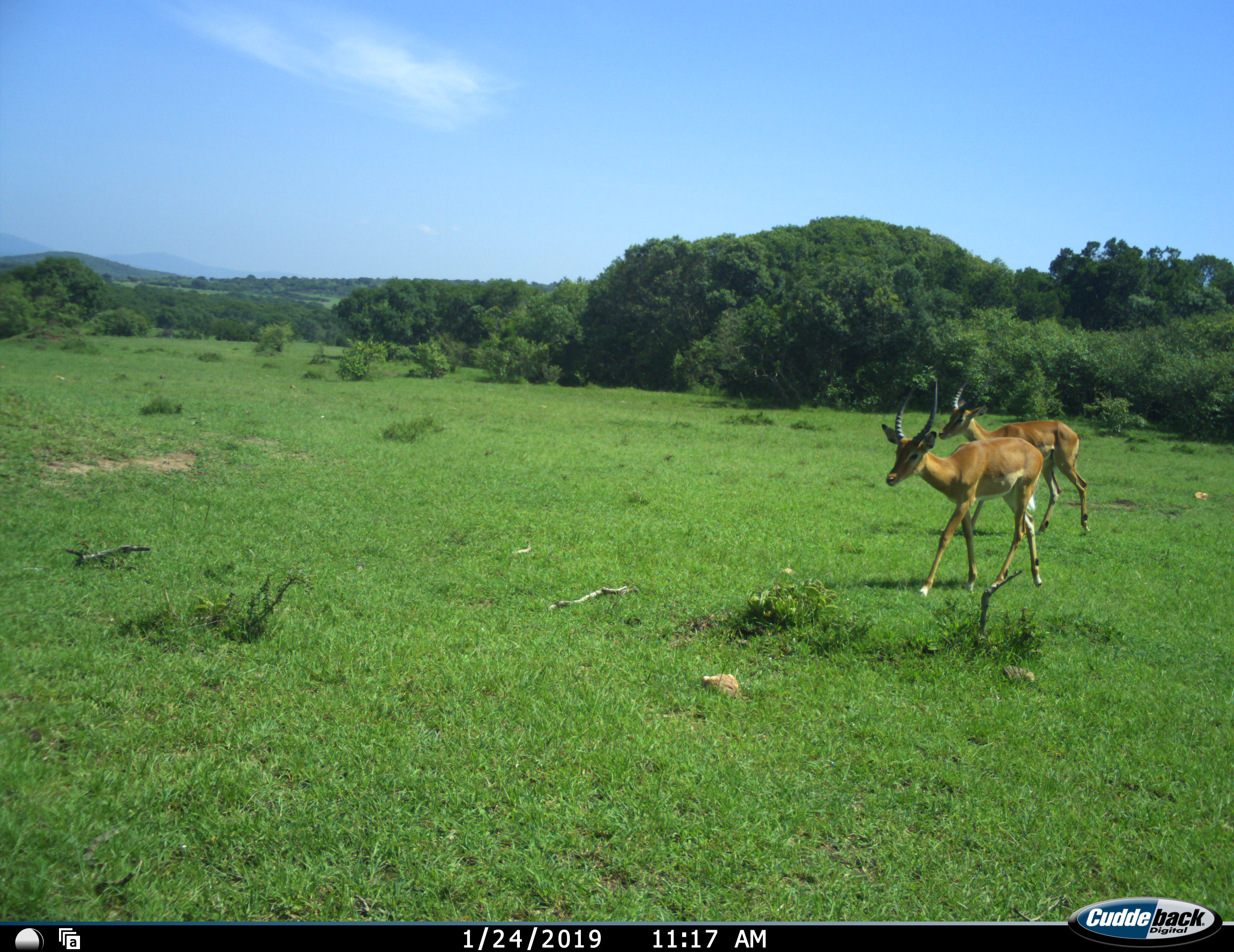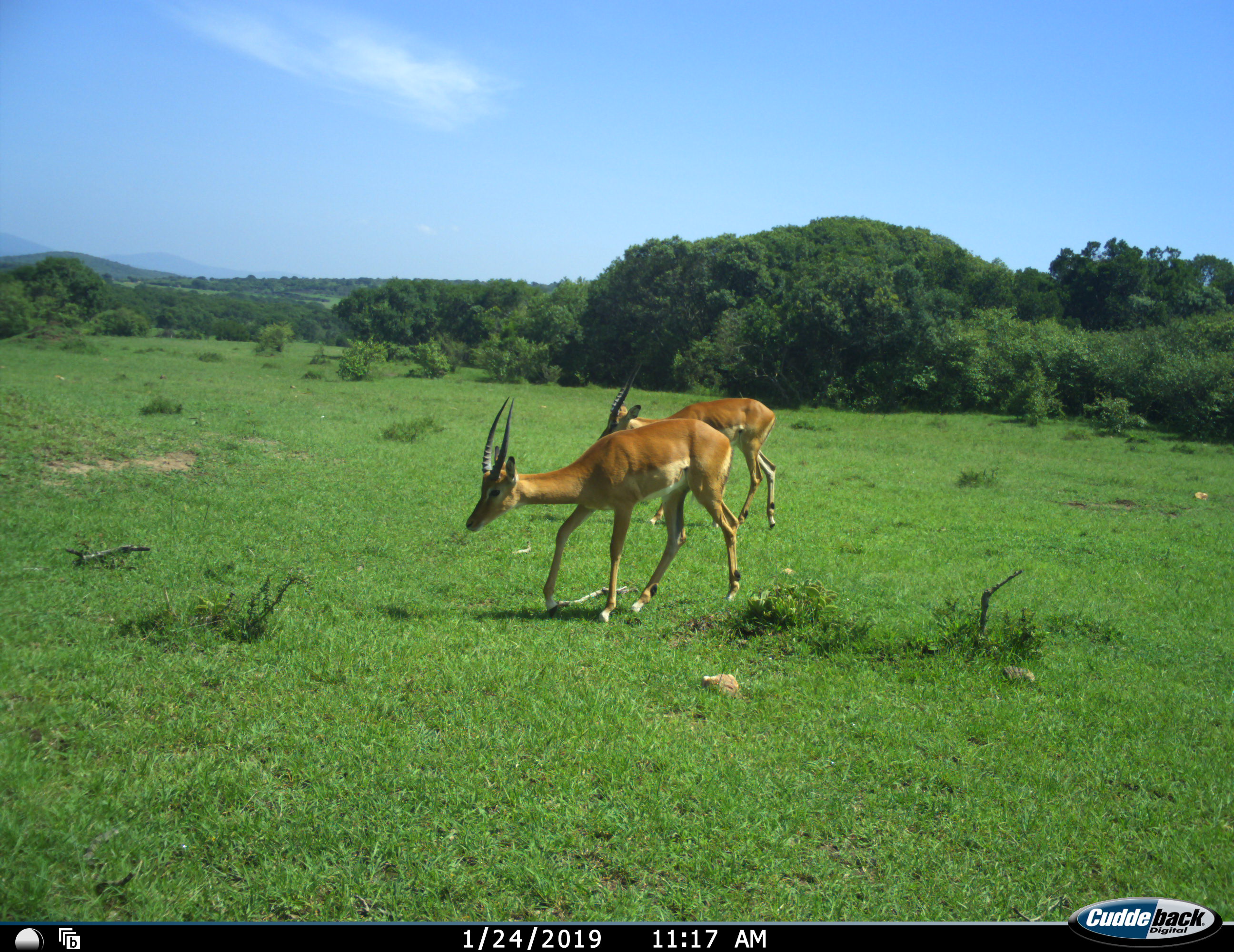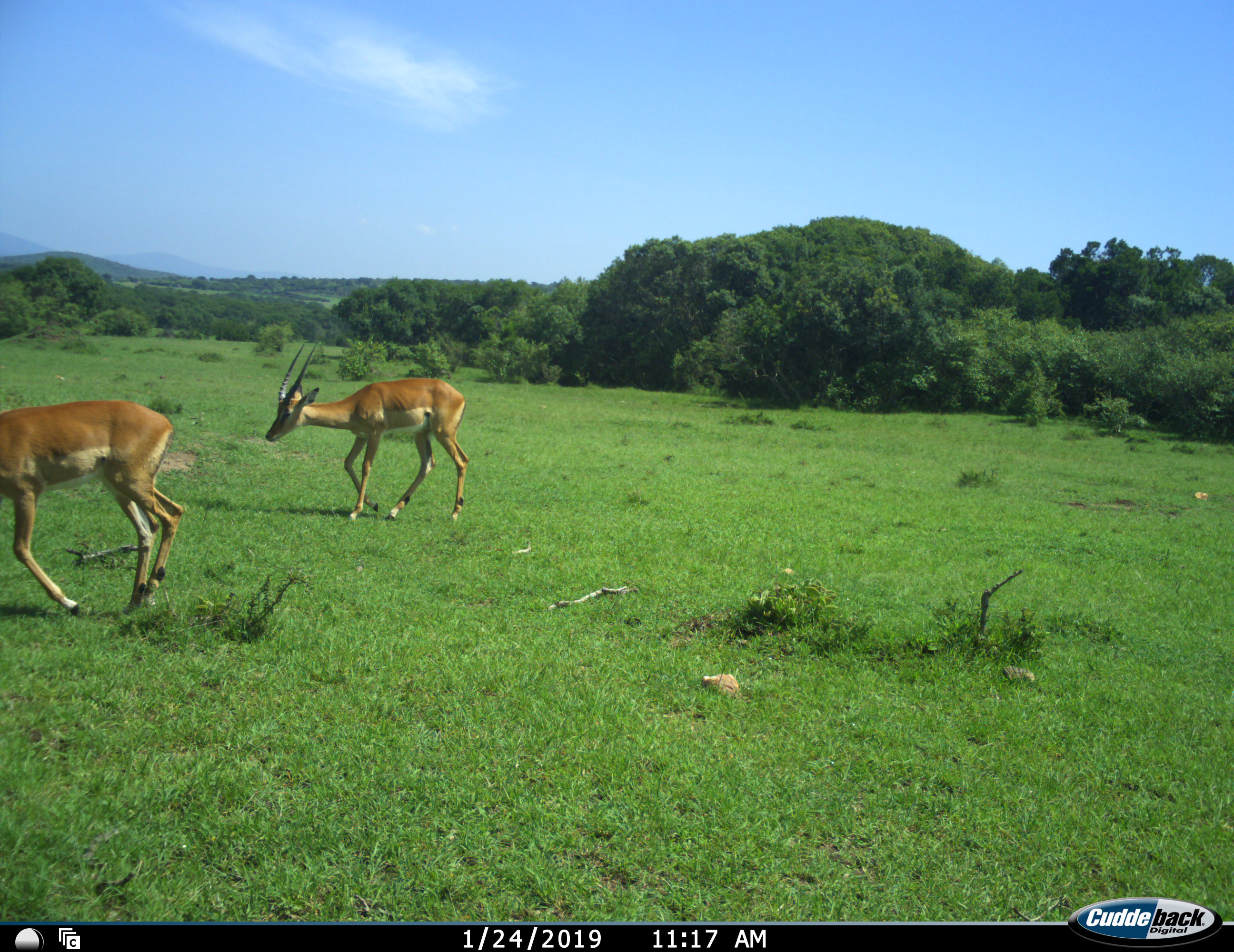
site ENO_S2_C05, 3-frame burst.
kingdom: Animalia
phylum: Chordata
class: Mammalia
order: Artiodactyla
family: Bovidae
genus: Aepyceros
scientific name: Aepyceros melampus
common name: impala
Impala (Aepyceros melampus), count 2. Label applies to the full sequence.